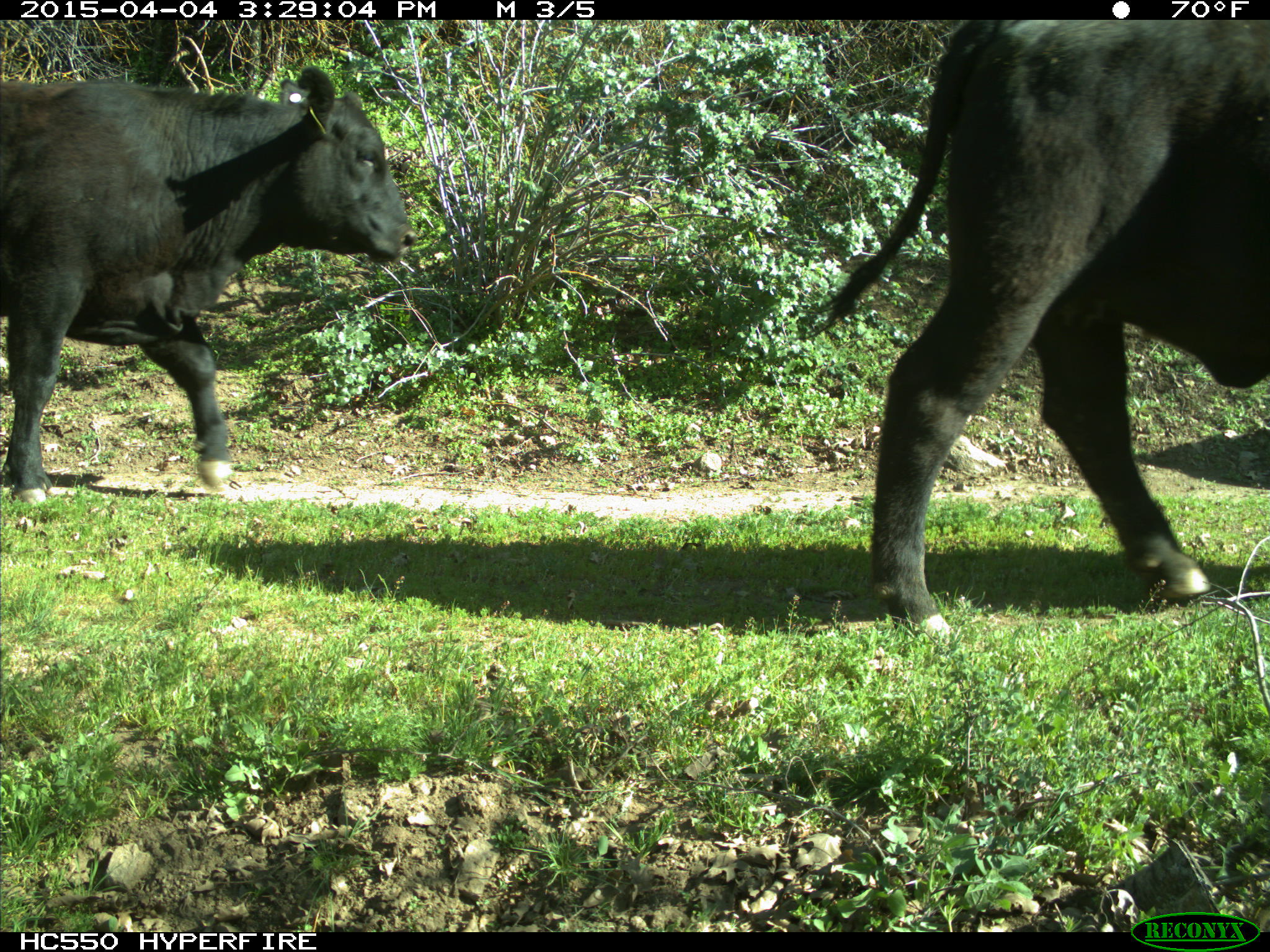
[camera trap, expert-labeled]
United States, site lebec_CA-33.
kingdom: Animalia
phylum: Chordata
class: Mammalia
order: Artiodactyla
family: Bovidae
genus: Bos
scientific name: Bos taurus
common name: domestic cow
Bos taurus (domestic cow).